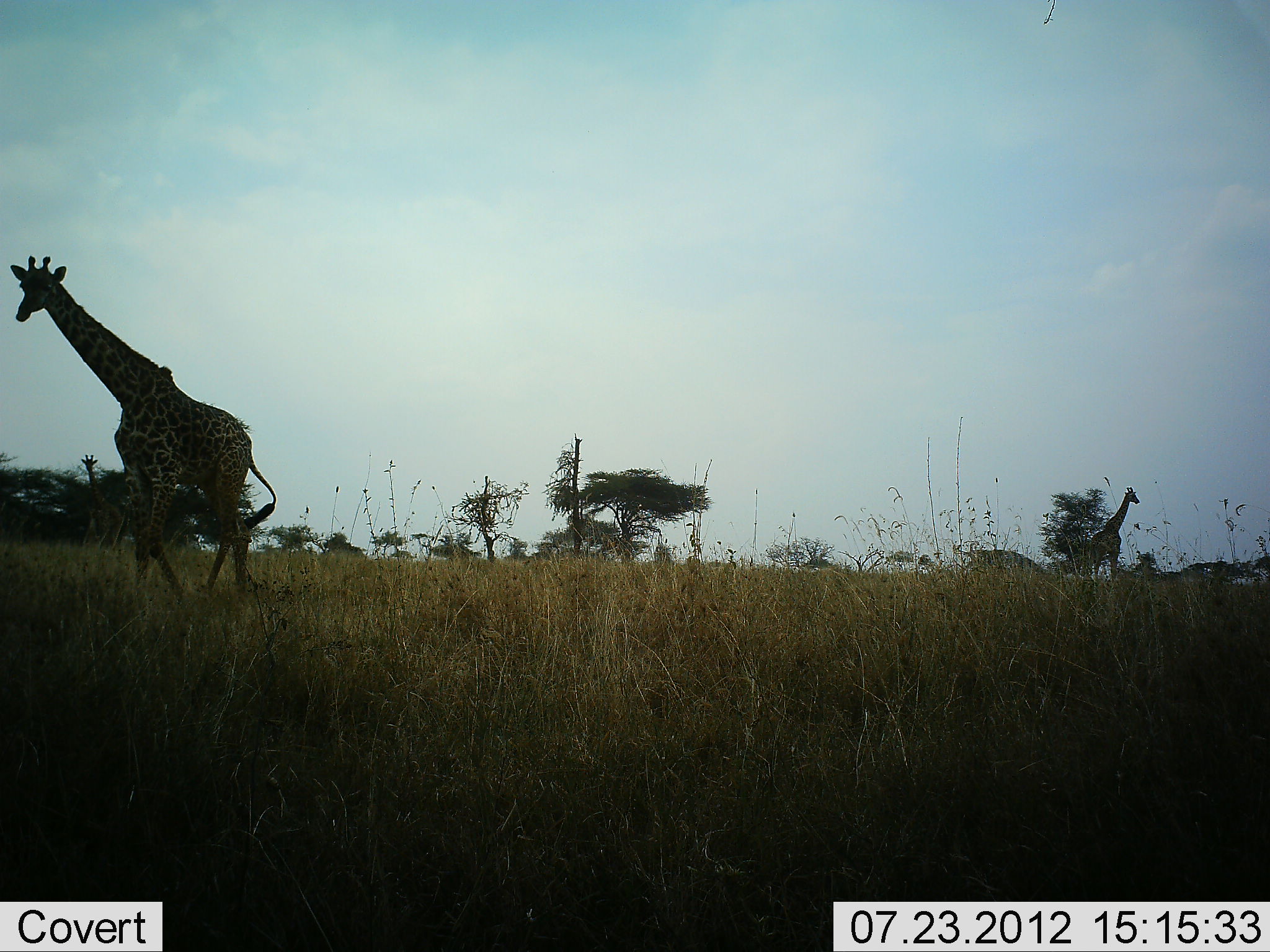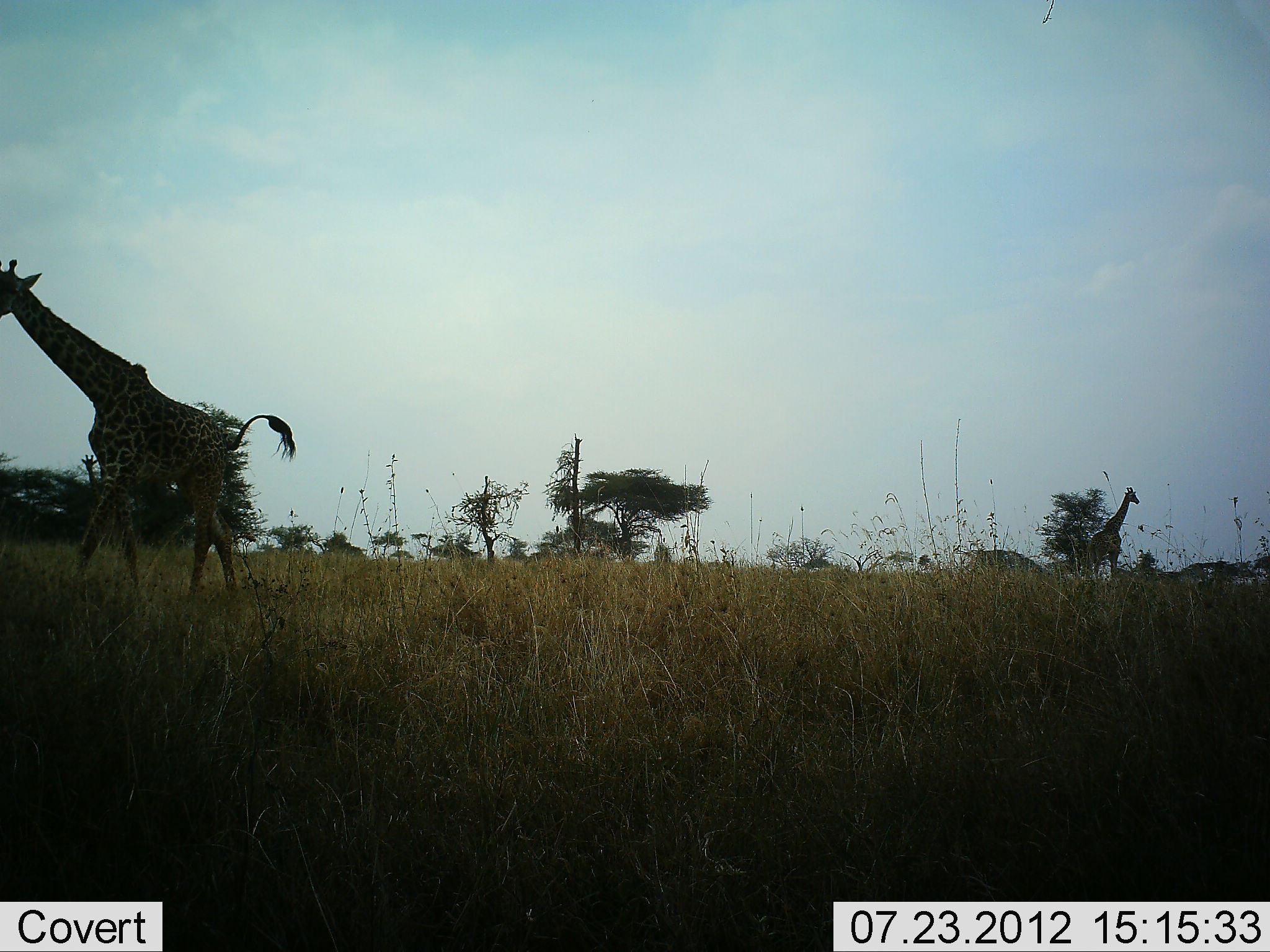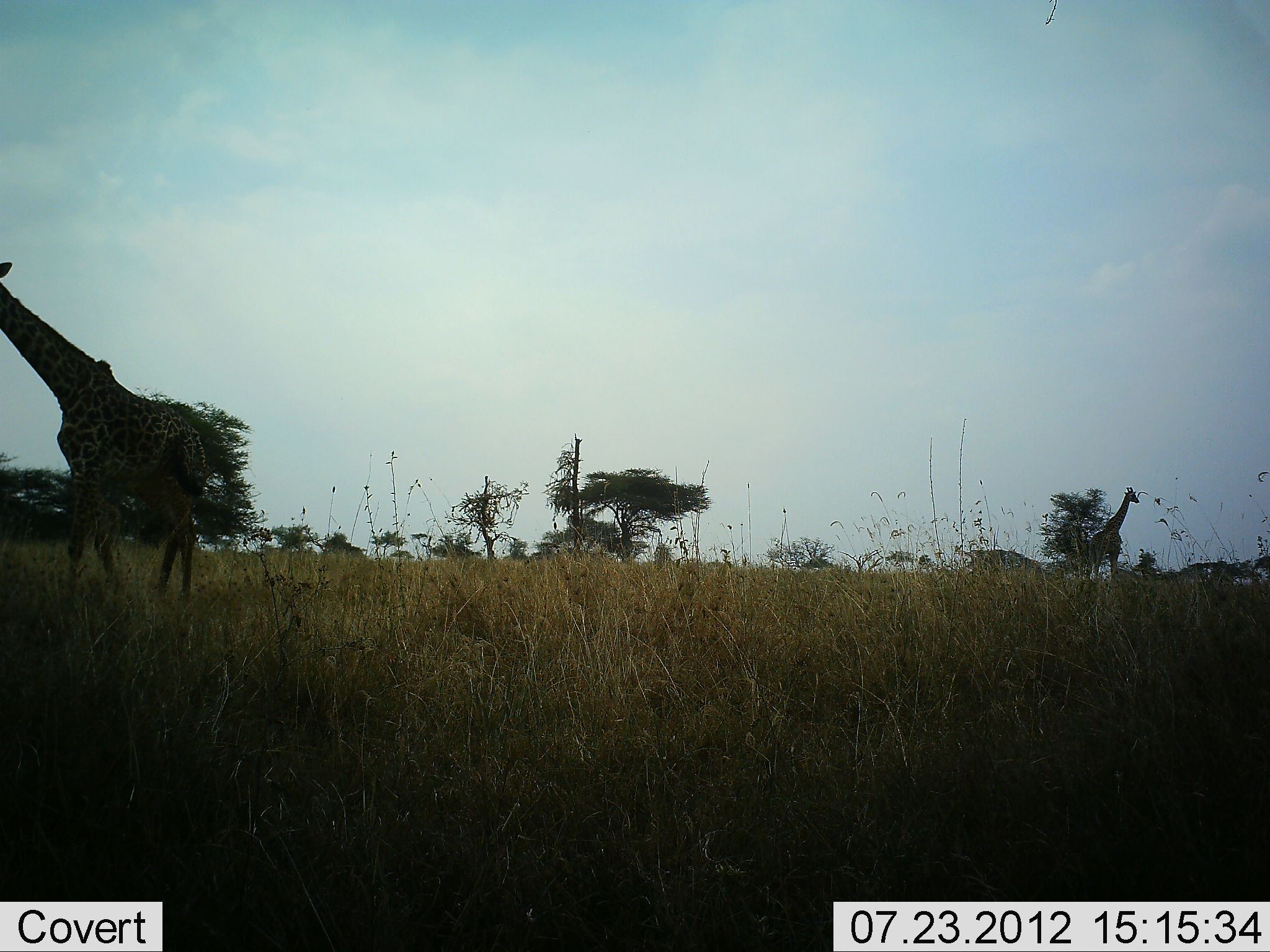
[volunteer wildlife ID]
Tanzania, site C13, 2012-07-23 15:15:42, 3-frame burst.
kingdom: Animalia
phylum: Chordata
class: Mammalia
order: Artiodactyla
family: Giraffidae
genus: Giraffa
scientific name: Giraffa camelopardalis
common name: giraffe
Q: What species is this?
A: Giraffe (Giraffa camelopardalis).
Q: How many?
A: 2.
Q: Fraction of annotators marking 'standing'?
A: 50%.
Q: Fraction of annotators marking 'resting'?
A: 0%.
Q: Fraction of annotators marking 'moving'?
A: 100%.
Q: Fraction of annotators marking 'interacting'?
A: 0%.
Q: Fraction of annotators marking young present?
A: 0%.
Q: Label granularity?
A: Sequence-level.